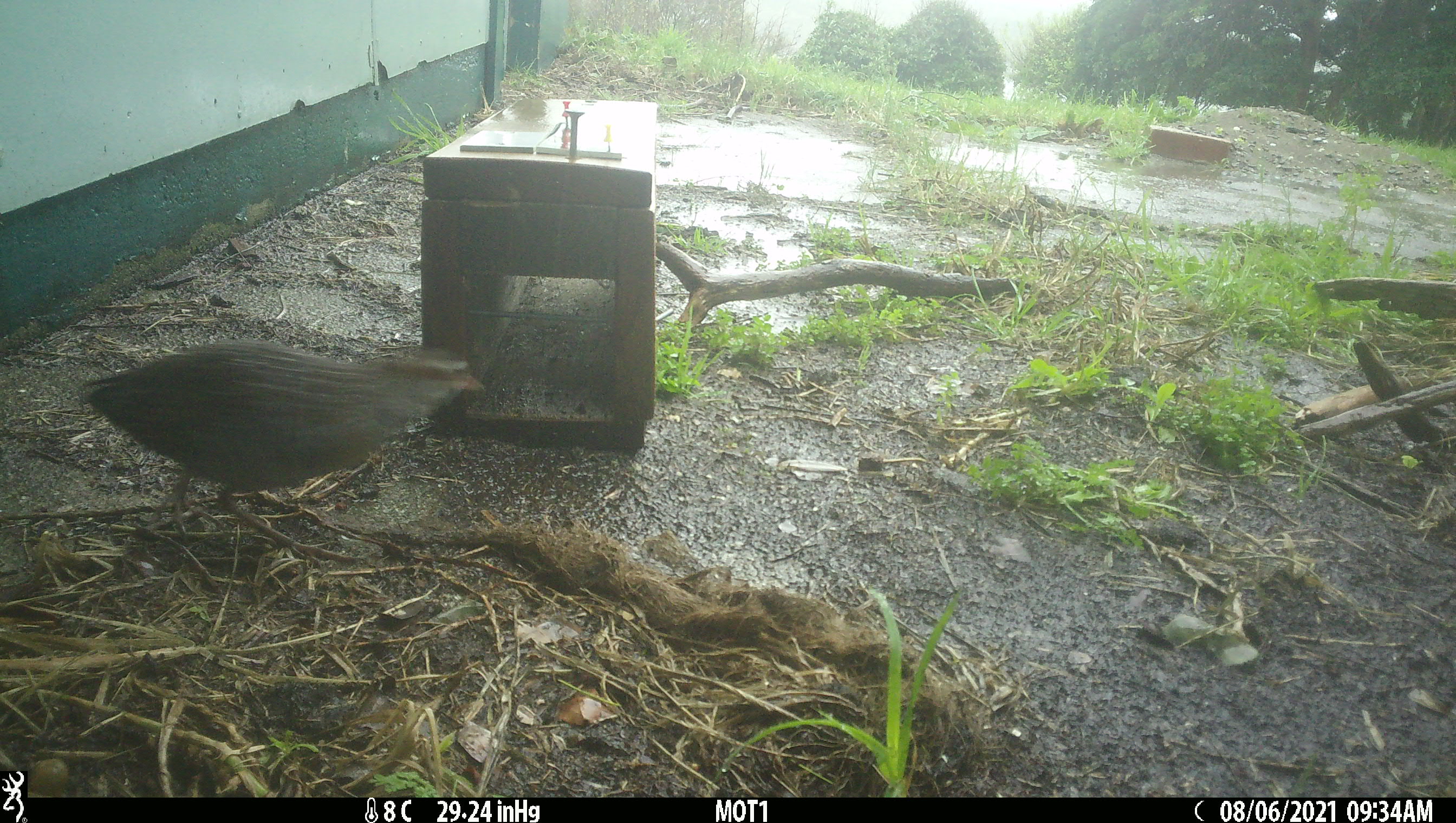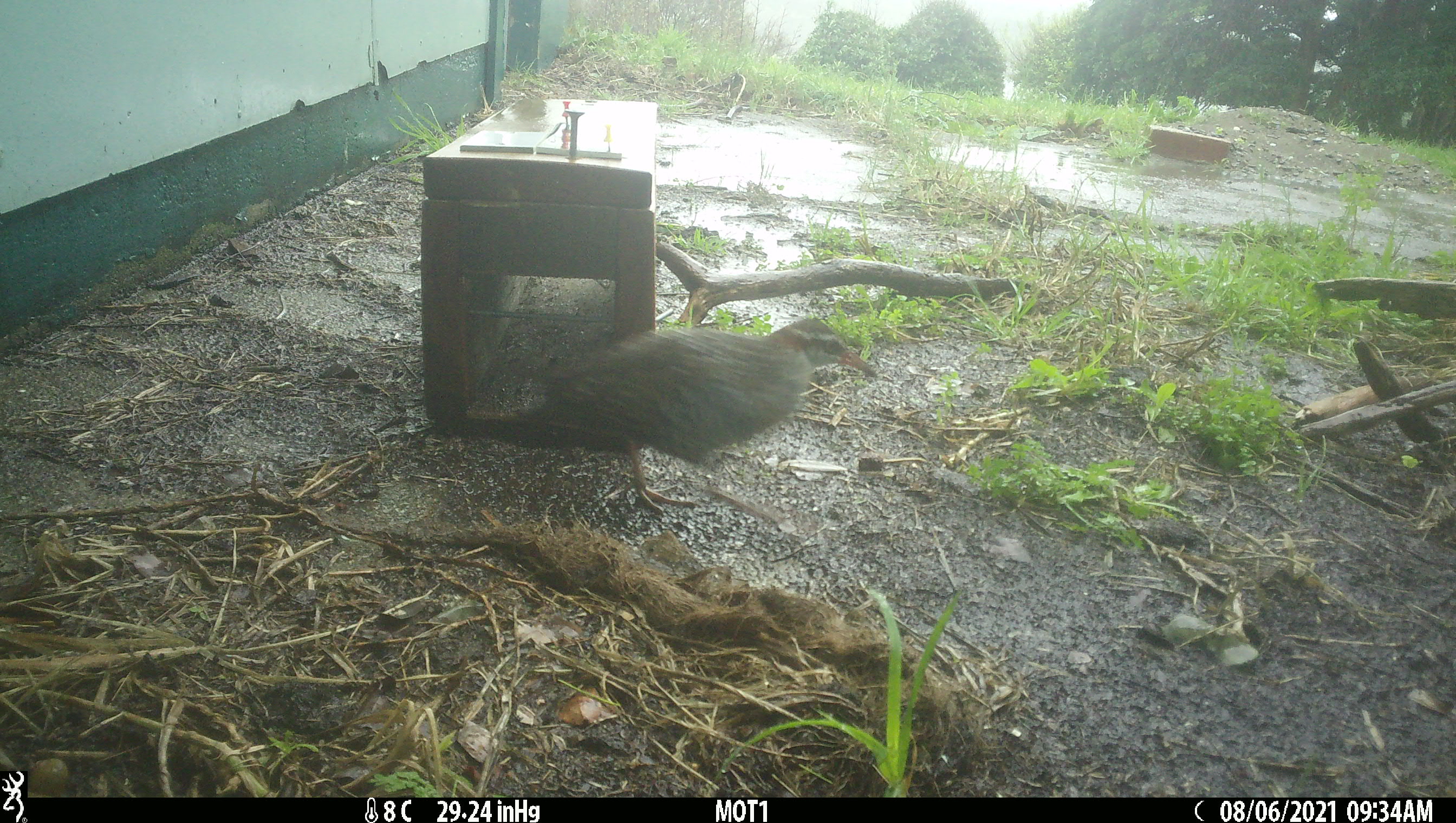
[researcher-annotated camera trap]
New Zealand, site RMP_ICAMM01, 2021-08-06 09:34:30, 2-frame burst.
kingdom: Animalia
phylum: Chordata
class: Aves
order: Gruiformes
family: Rallidae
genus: Gallirallus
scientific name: Gallirallus philippensis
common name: buff-banded rail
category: banded rail